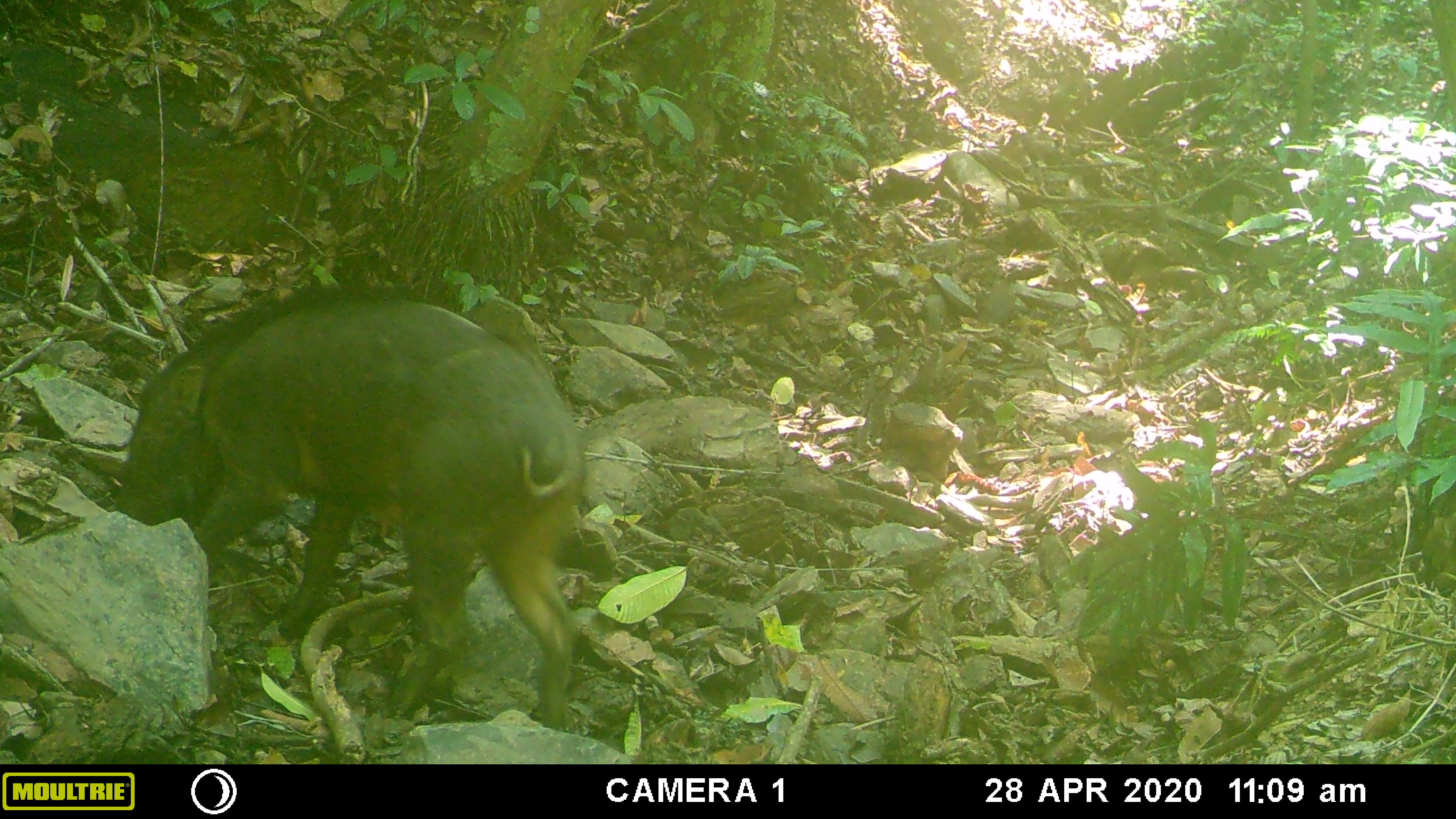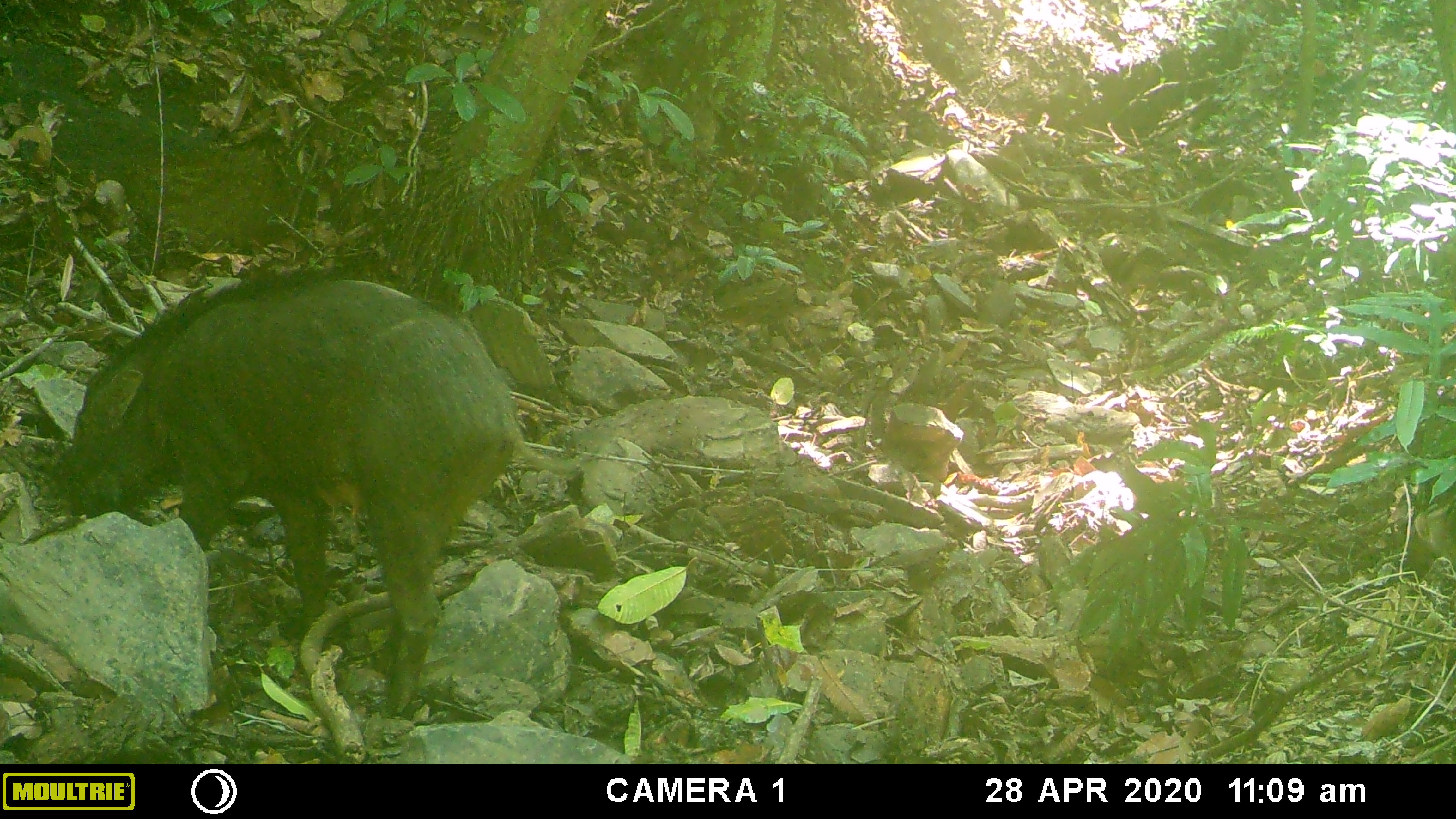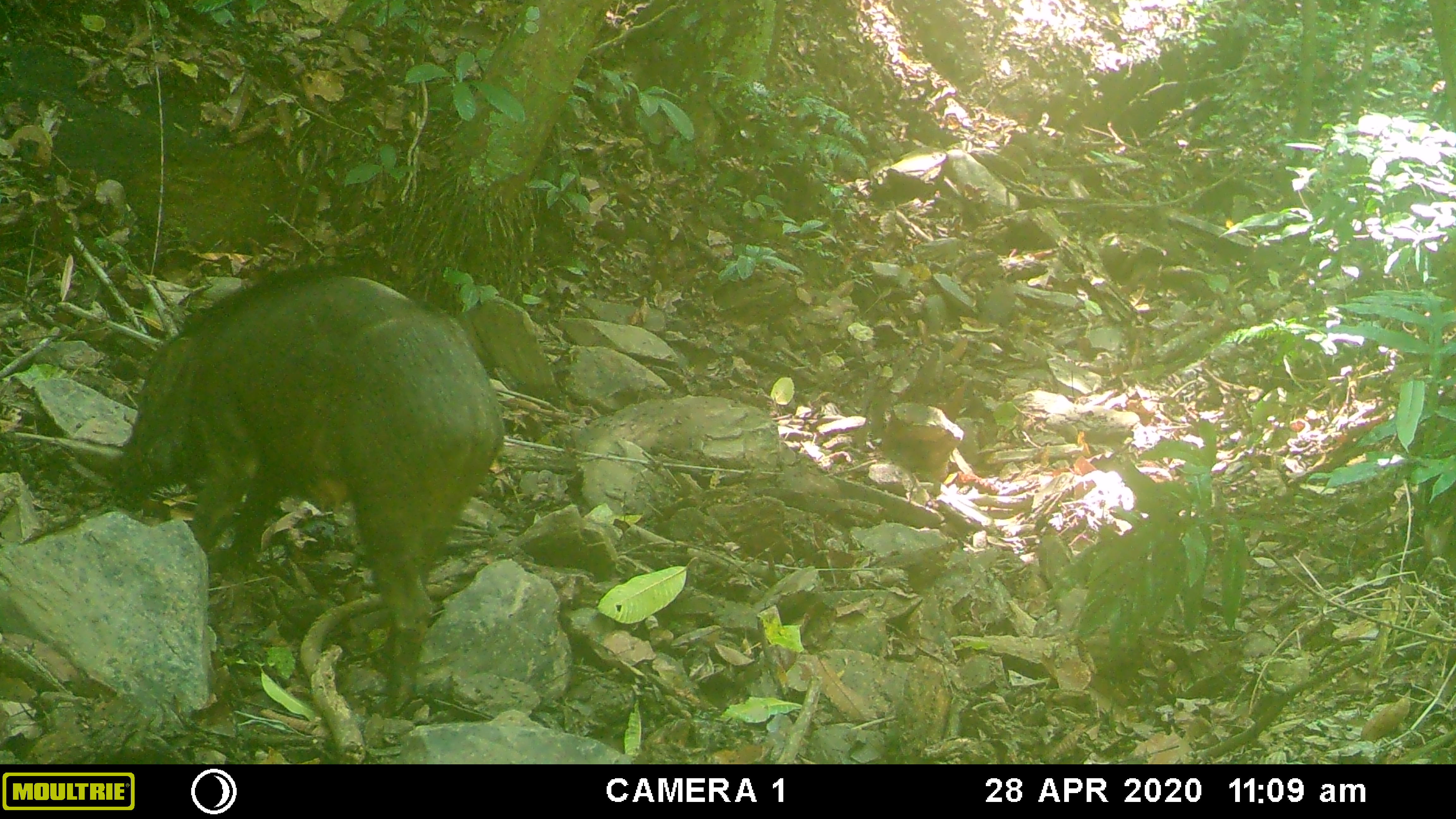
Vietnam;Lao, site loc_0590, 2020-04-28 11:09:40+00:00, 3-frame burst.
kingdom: Animalia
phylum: Chordata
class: Mammalia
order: Artiodactyla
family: Suidae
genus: Sus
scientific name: Sus scrofa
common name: eurasian wild pig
Eurasian wild pig (Sus scrofa). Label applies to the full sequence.